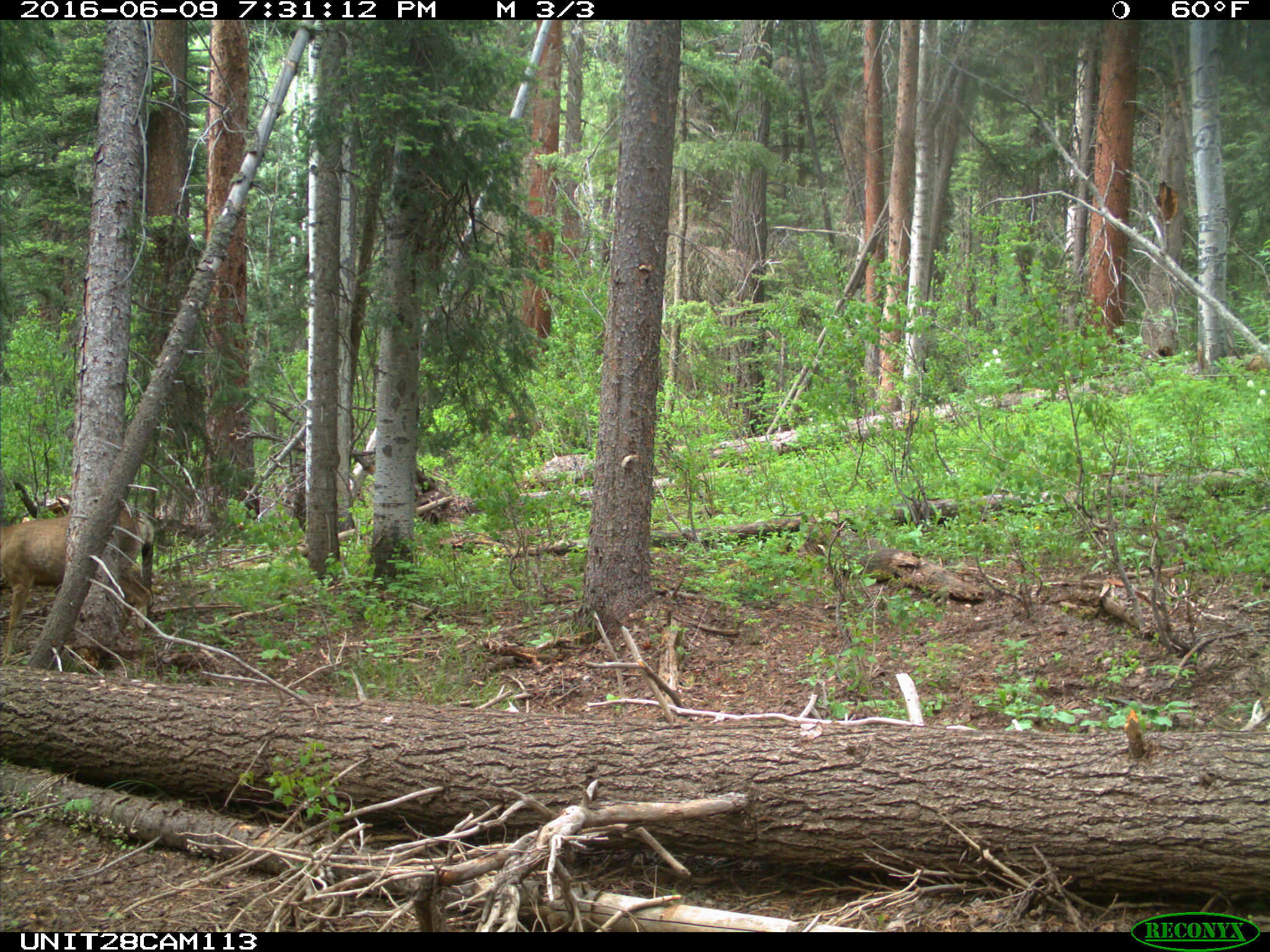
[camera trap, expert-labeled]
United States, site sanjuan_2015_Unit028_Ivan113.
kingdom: Animalia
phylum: Chordata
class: Mammalia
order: Artiodactyla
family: Cervidae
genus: Odocoileus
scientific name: Odocoileus hemionus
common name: mule deer